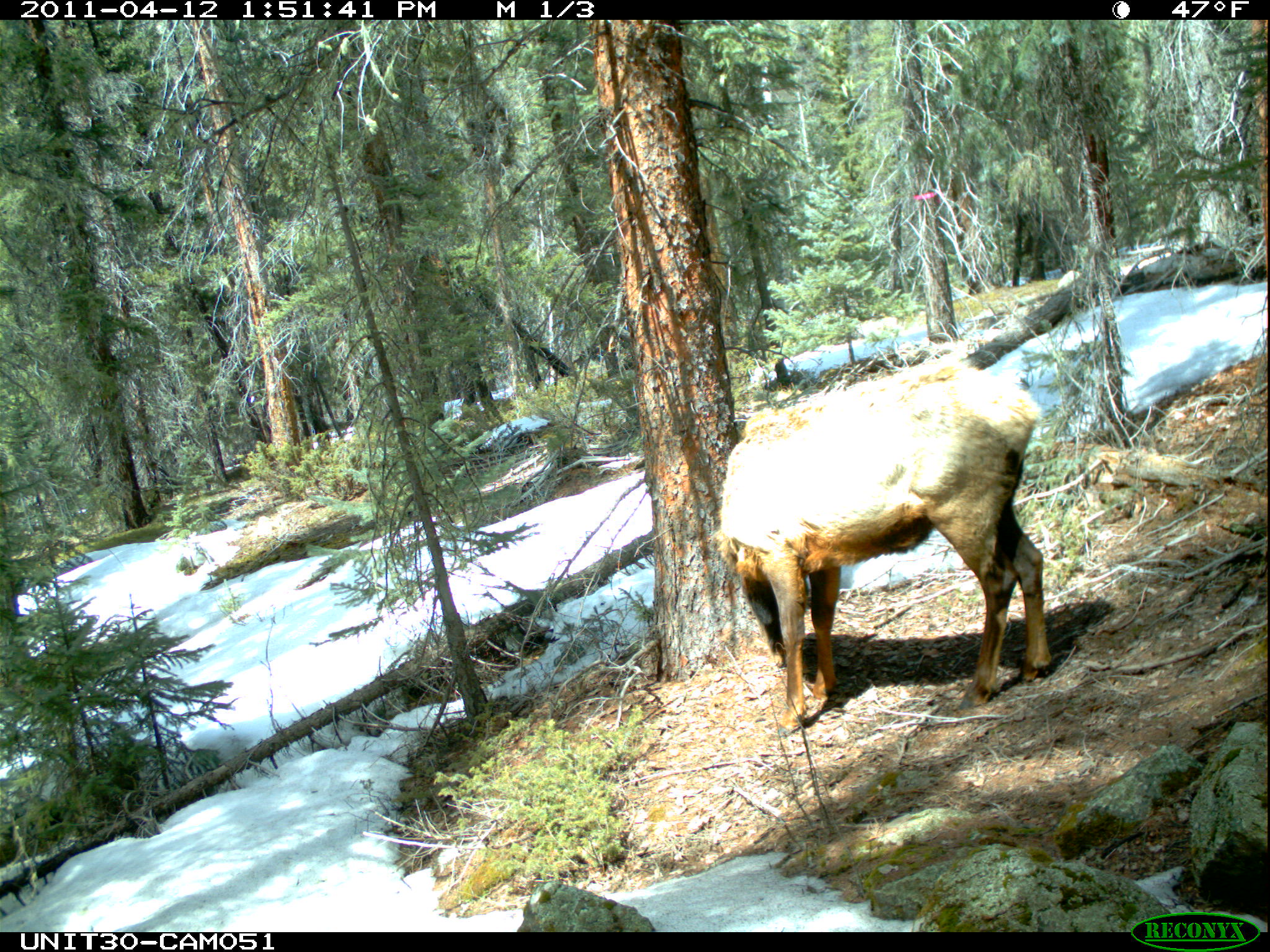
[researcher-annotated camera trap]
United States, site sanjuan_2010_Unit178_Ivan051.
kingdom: Animalia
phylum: Chordata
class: Mammalia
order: Artiodactyla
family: Cervidae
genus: Cervus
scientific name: Cervus elaphus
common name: red deer